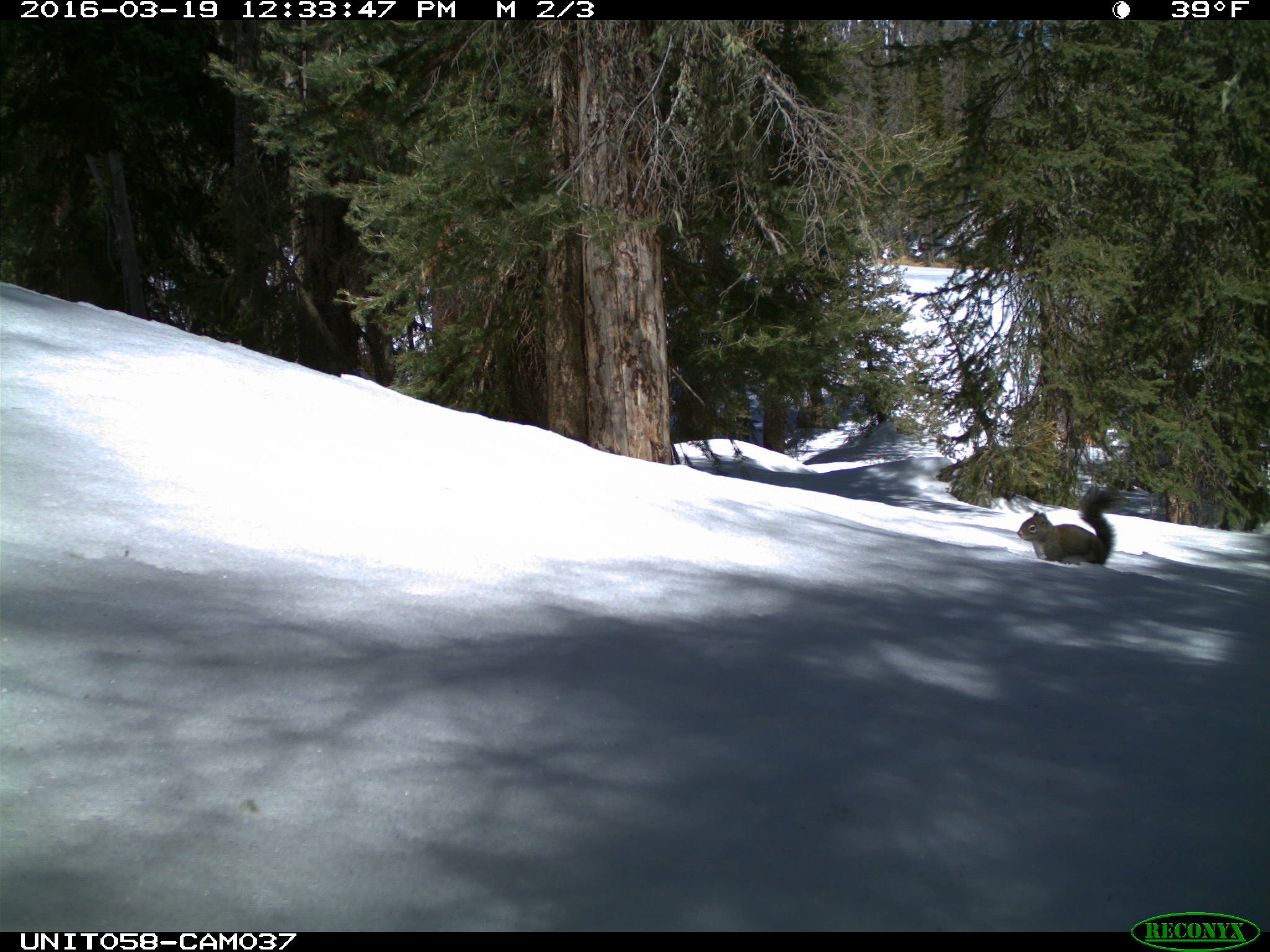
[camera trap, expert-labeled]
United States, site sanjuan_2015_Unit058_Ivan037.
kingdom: Animalia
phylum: Chordata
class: Mammalia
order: Rodentia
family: Sciuridae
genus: Tamiasciurus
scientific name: Tamiasciurus hudsonicus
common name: american red squirrel